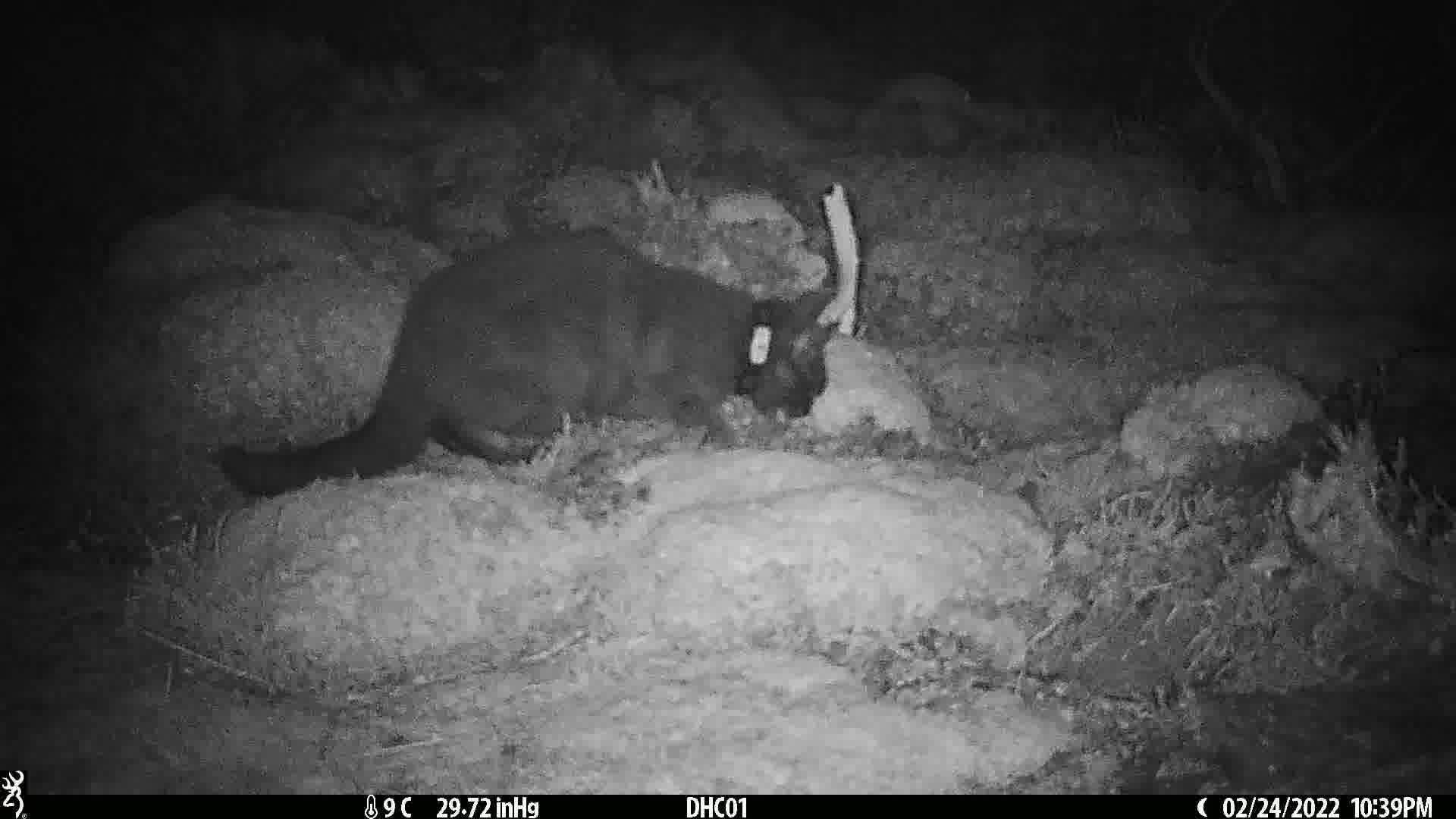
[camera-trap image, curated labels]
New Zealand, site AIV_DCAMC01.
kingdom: Animalia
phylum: Chordata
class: Mammalia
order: Carnivora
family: Felidae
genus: Felis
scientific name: Felis catus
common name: domestic cat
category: cat